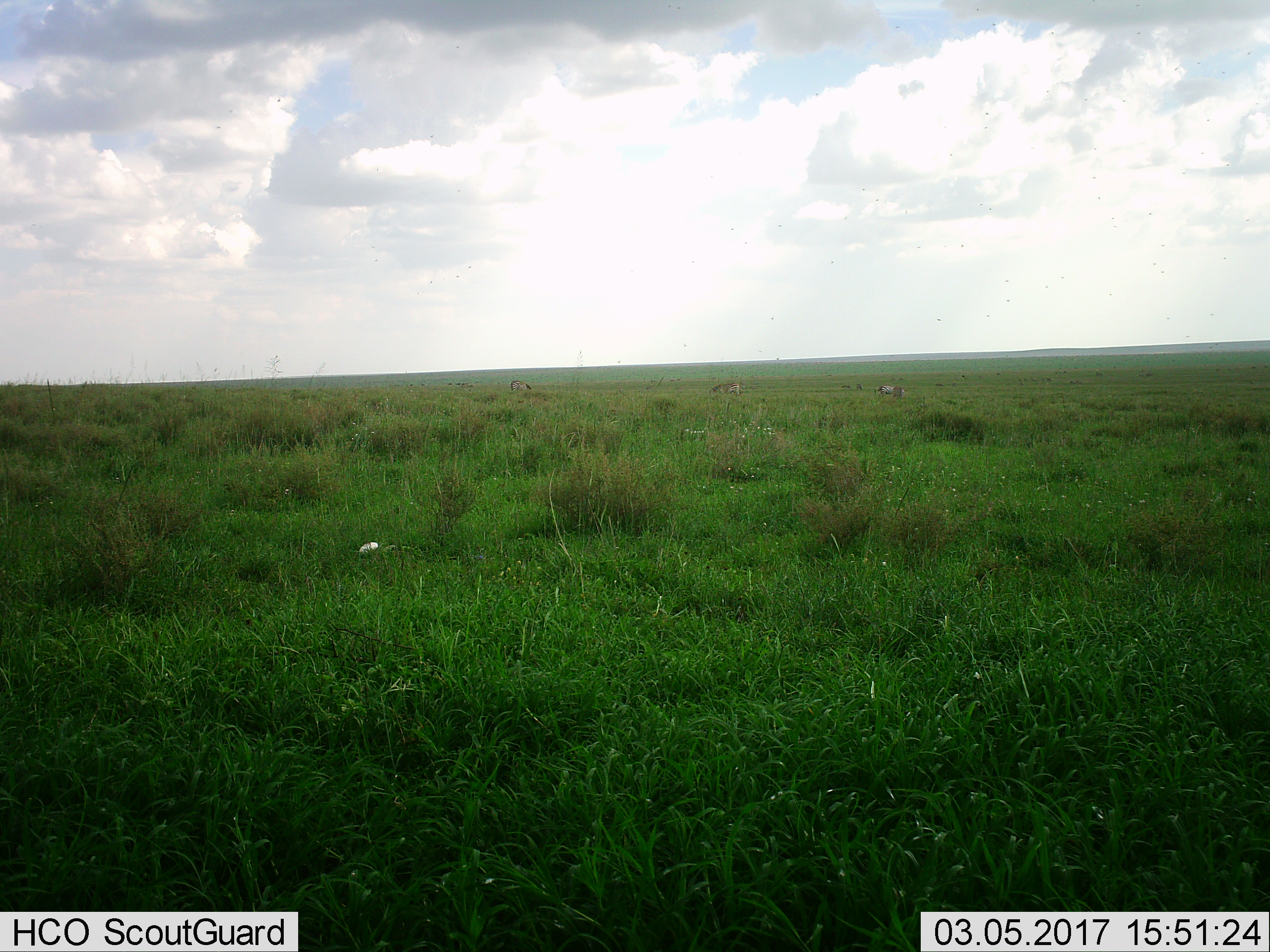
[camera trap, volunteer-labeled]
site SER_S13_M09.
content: unidentified animal